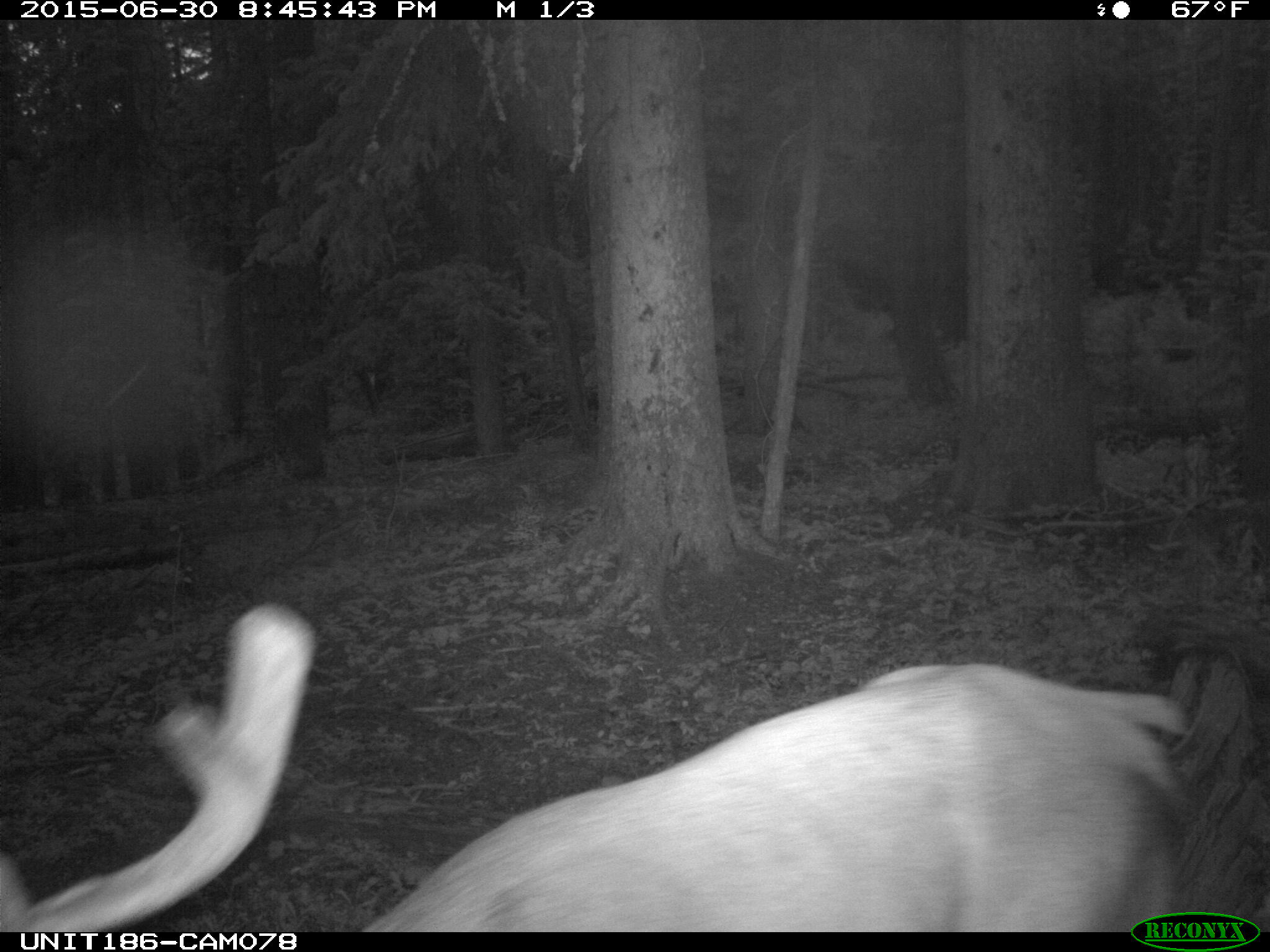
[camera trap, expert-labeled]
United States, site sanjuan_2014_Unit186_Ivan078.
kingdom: Animalia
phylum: Chordata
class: Mammalia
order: Artiodactyla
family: Cervidae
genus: Cervus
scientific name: Cervus elaphus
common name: red deer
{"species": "Cervus elaphus (red deer)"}